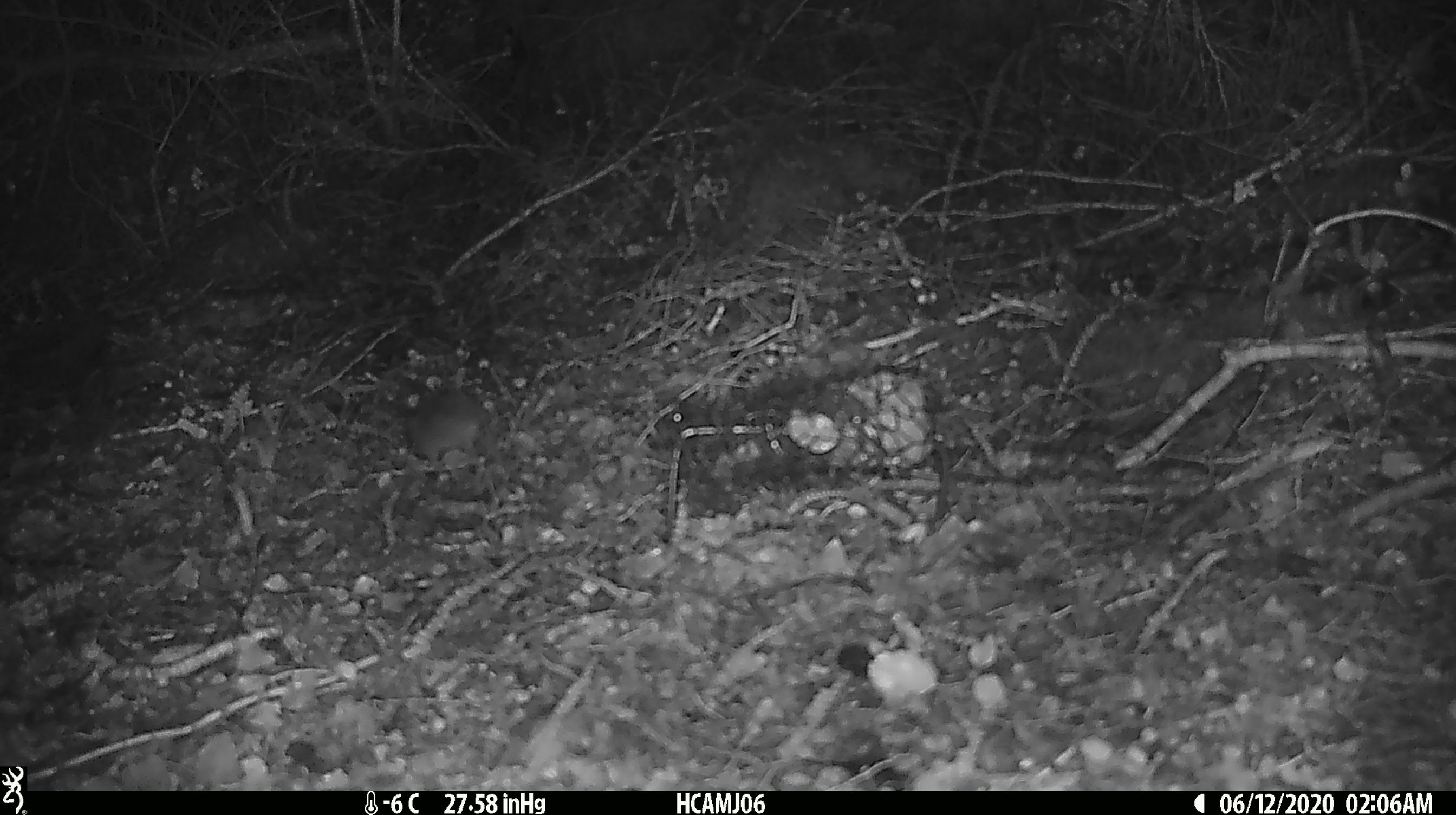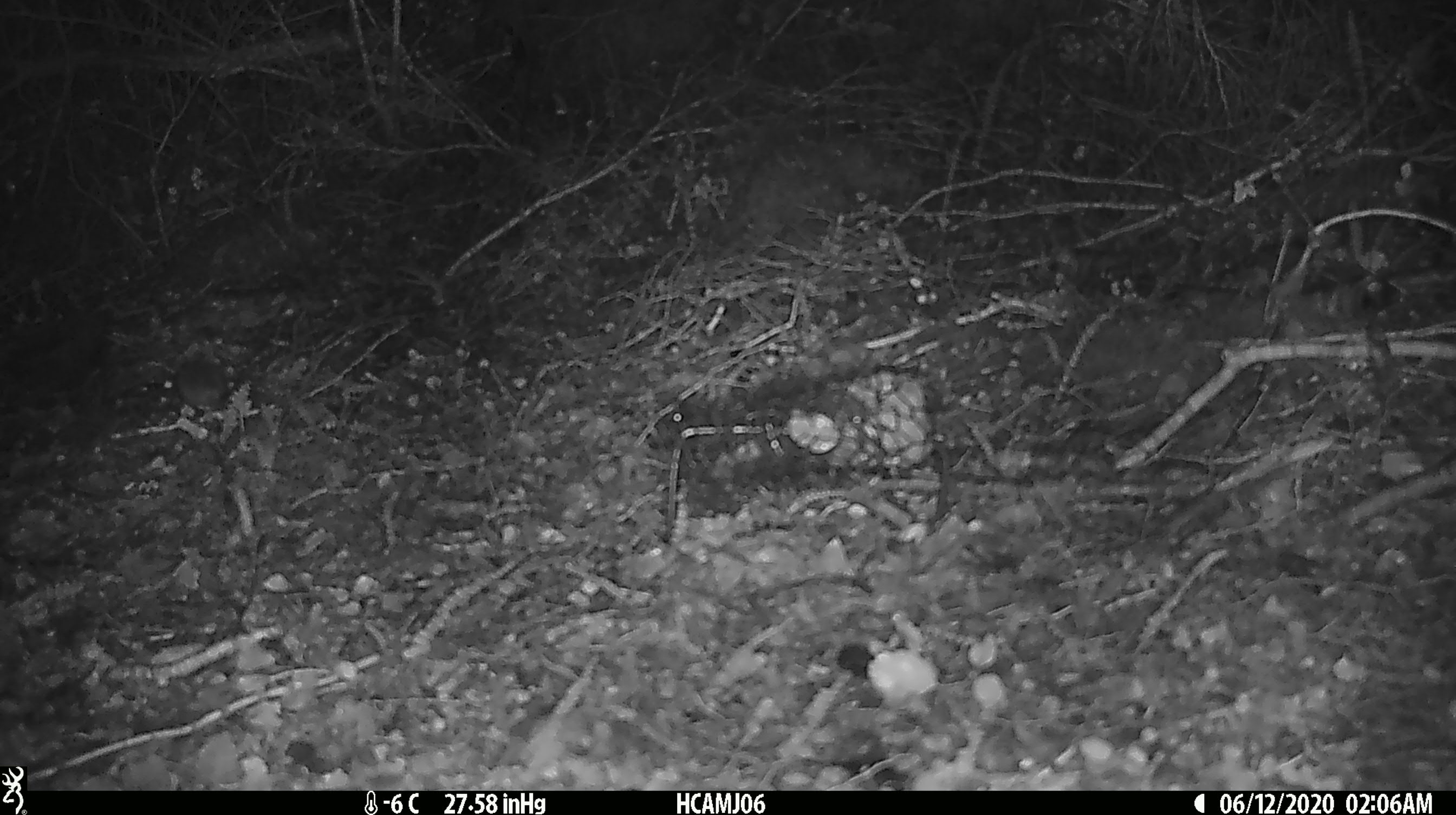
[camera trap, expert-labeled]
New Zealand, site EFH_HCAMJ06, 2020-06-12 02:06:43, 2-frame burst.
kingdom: Animalia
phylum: Chordata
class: Mammalia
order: Rodentia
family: Muridae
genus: Mus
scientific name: Mus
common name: mouse